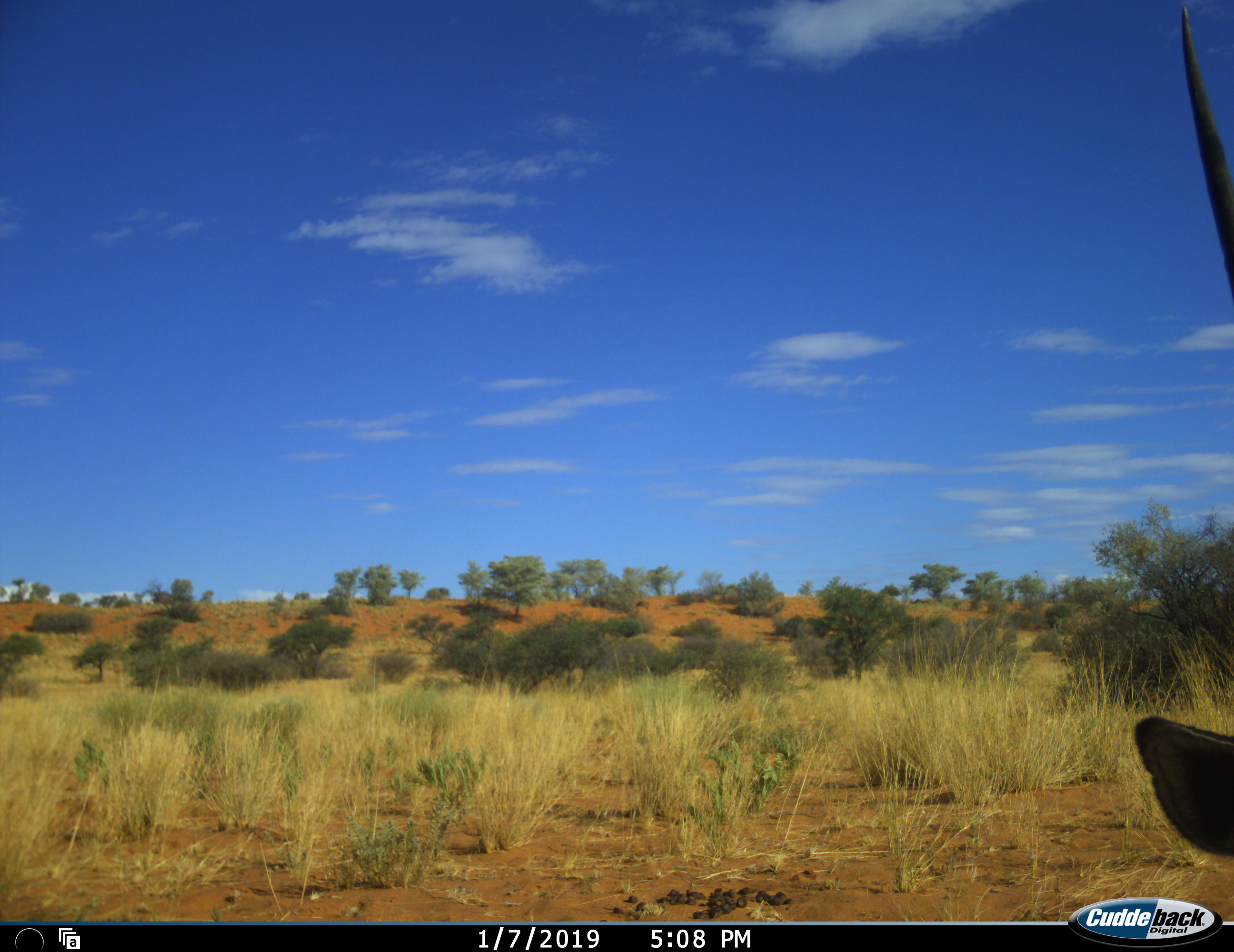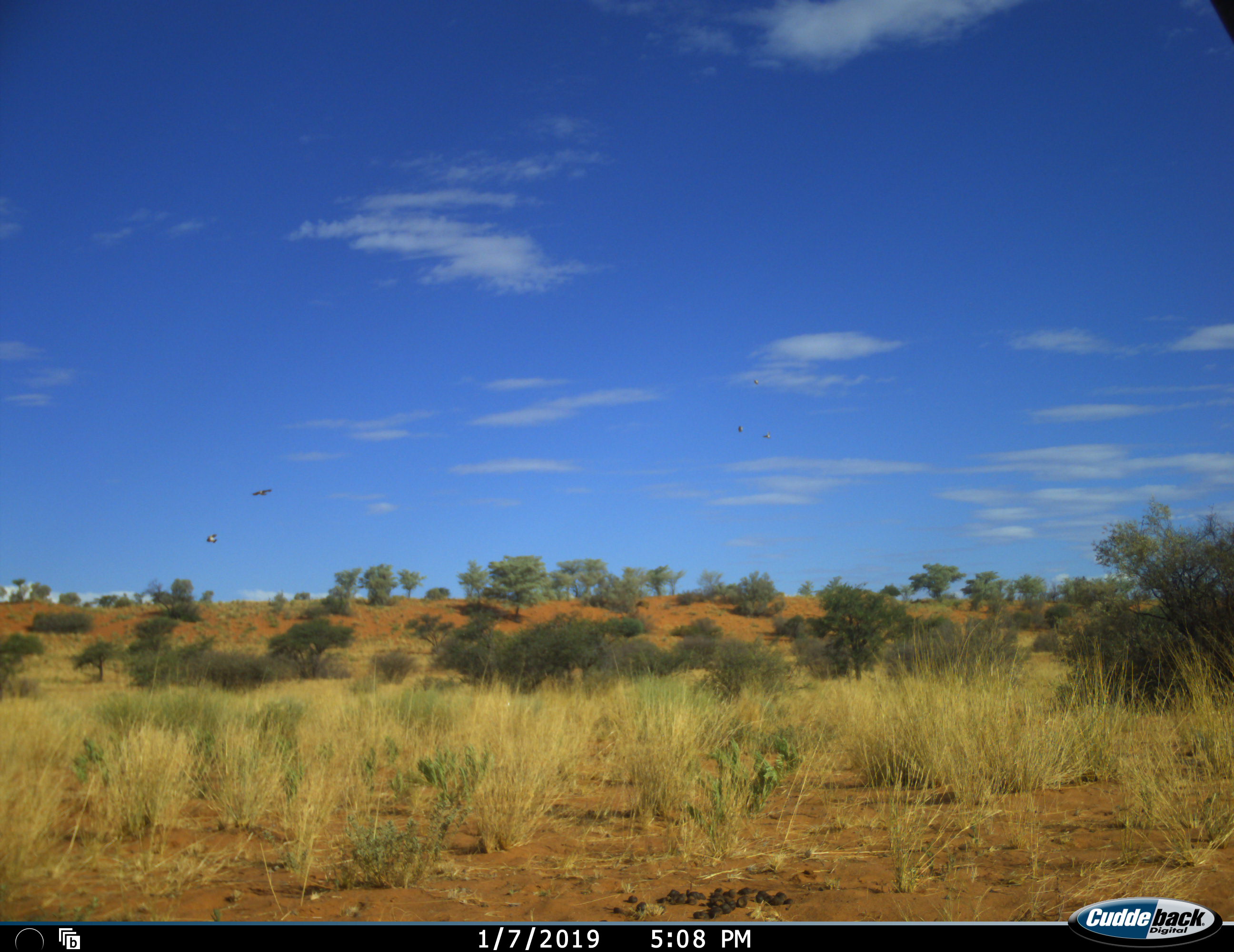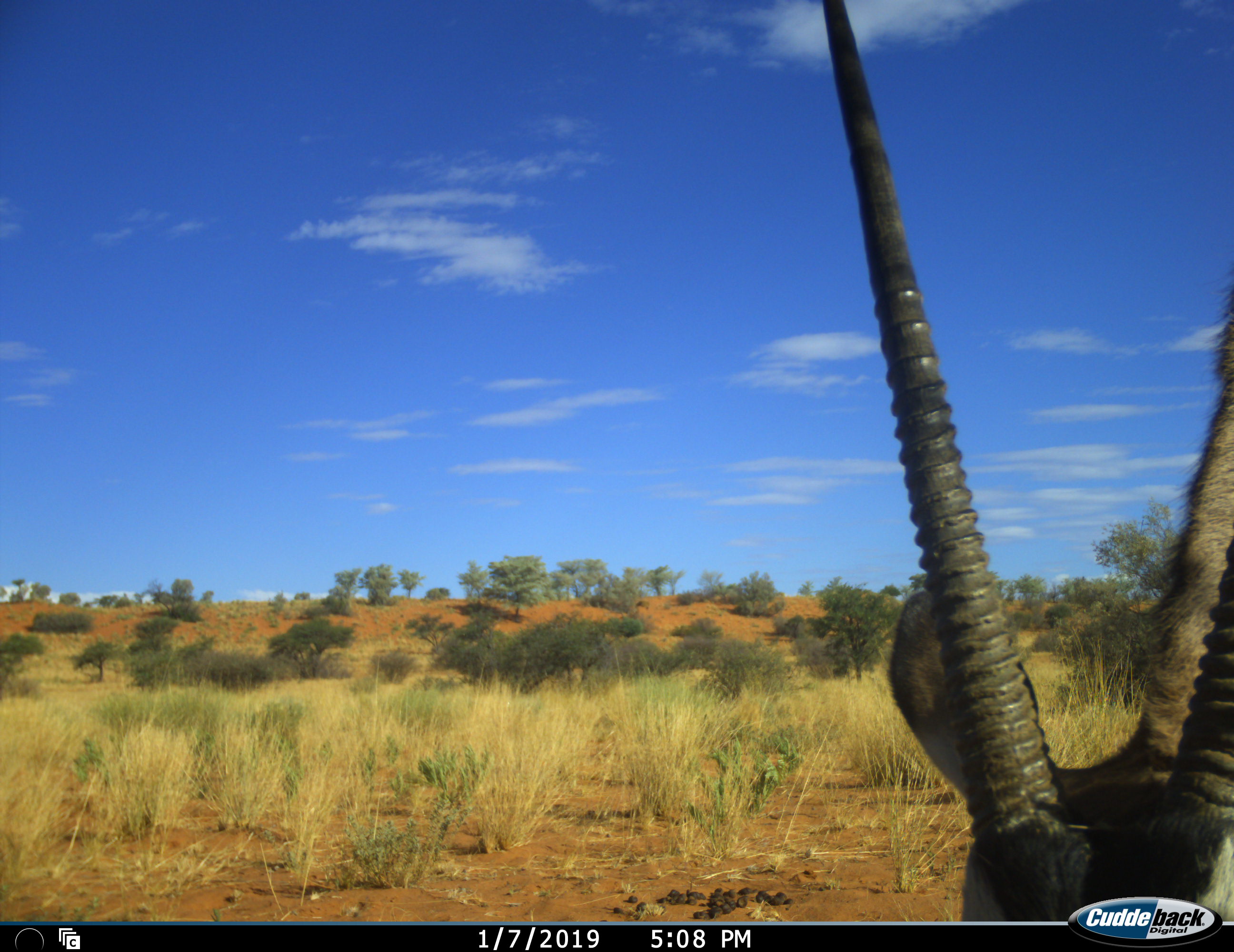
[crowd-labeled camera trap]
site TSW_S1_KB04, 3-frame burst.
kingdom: Animalia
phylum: Chordata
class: Mammalia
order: Artiodactyla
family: Bovidae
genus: Oryx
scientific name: Oryx gazella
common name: gemsbok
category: oryx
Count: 1.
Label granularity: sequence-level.